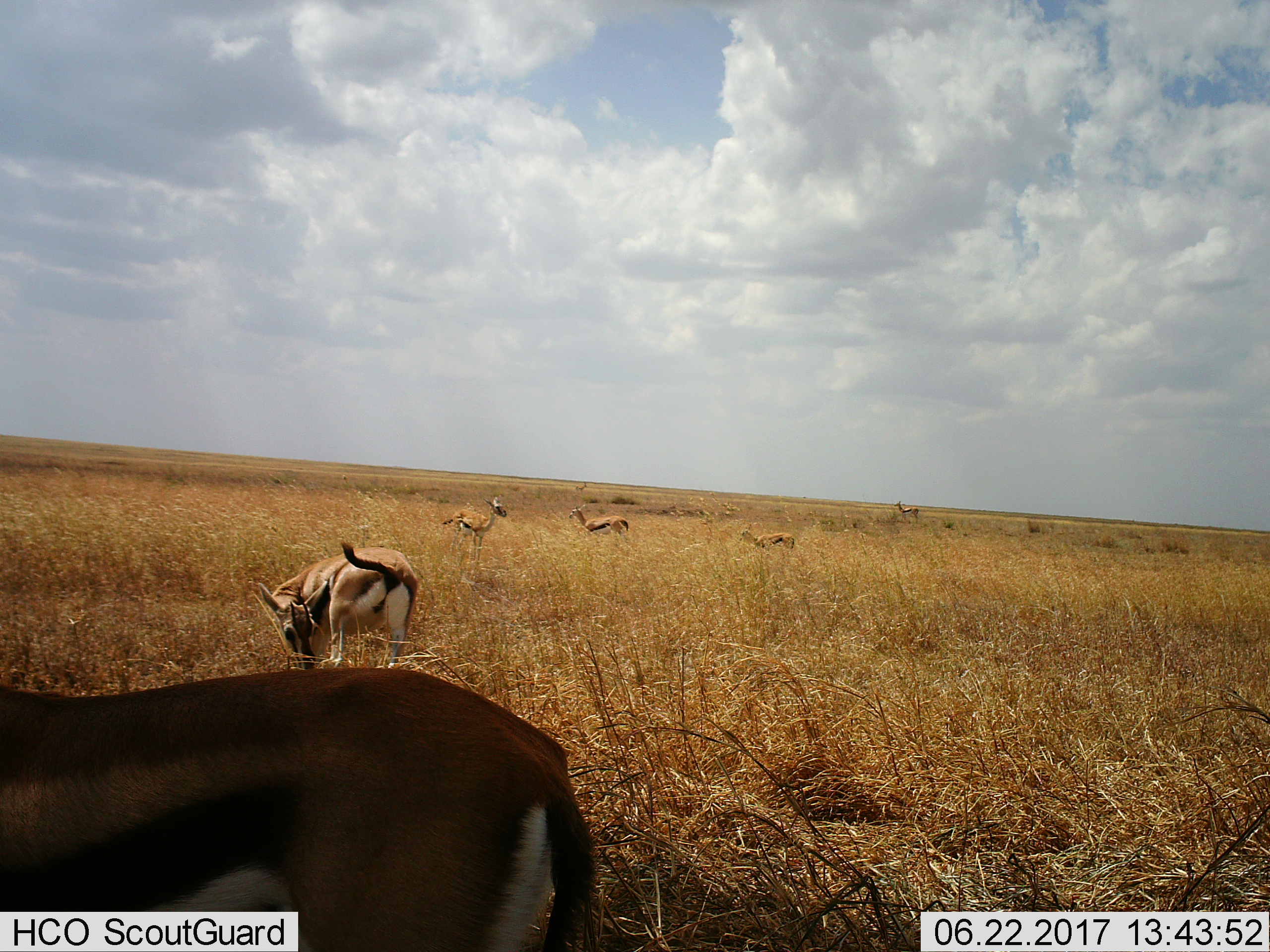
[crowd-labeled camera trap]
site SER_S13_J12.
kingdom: Animalia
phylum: Chordata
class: Mammalia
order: Artiodactyla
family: Bovidae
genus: Eudorcas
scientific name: Eudorcas thomsonii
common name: thomson's gazelle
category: gazellethomsons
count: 7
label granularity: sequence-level